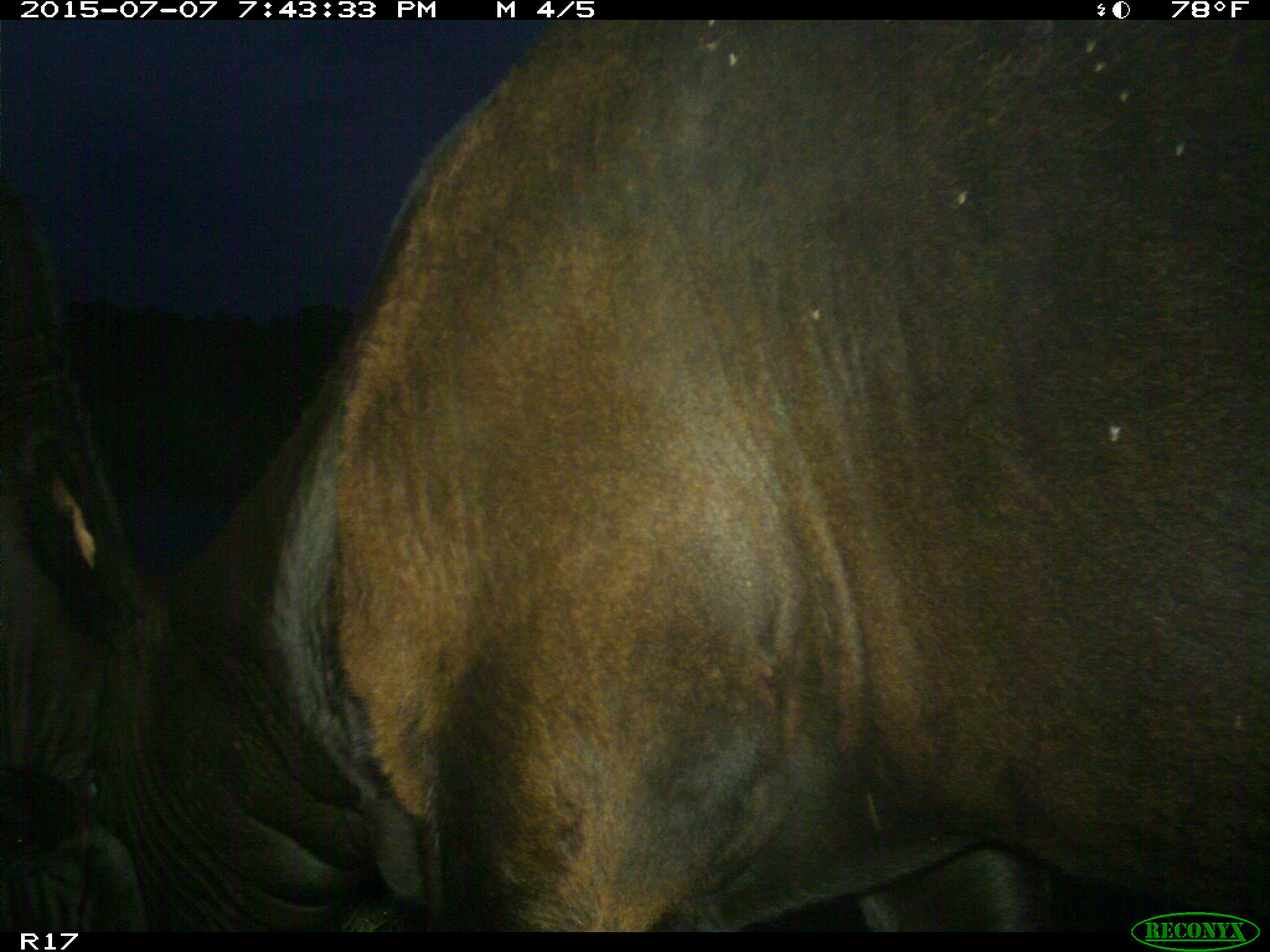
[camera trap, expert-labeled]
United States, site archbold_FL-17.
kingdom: Animalia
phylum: Chordata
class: Mammalia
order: Artiodactyla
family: Bovidae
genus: Bos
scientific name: Bos taurus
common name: domestic cow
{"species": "Bos taurus (domestic cow)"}